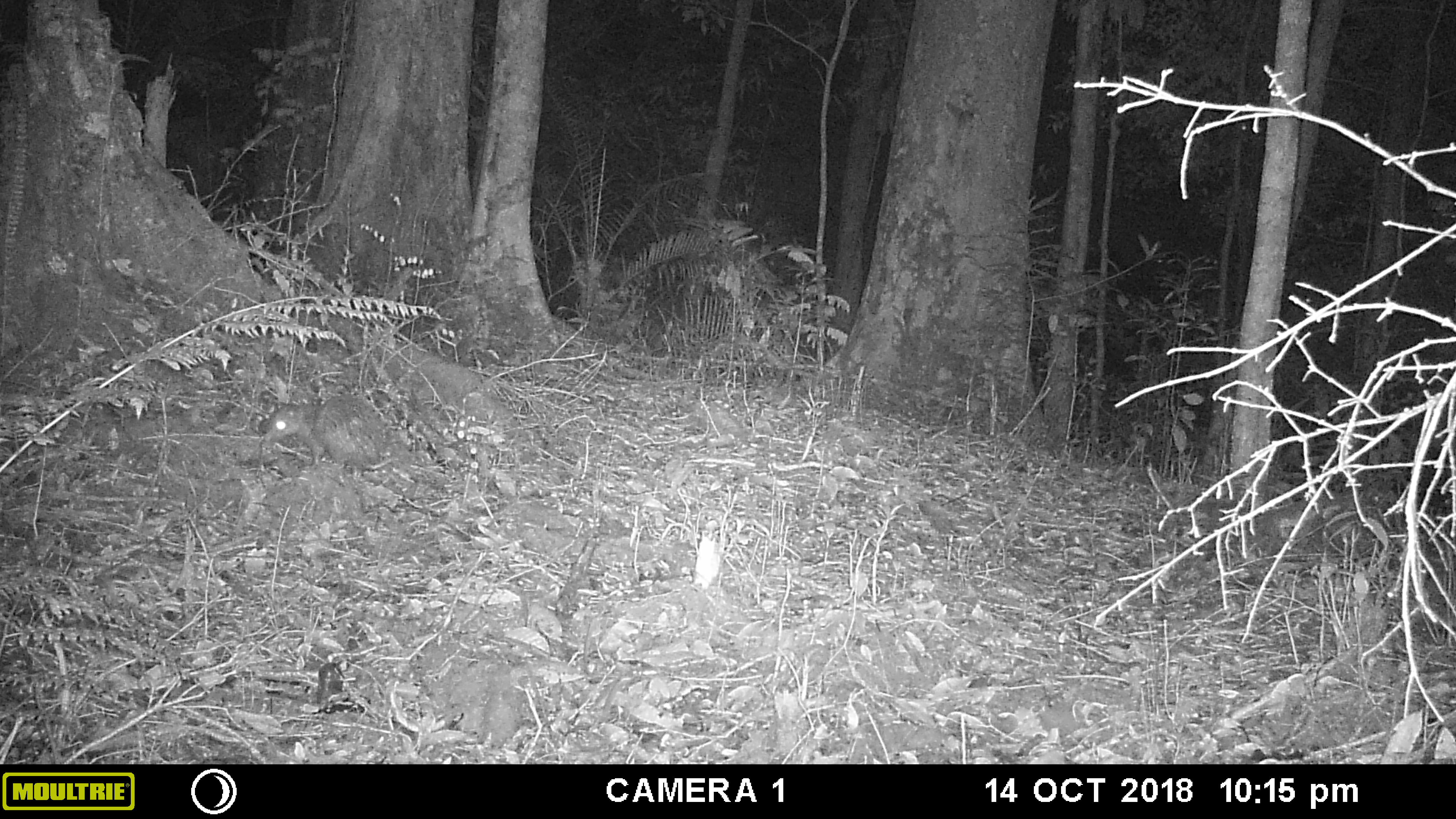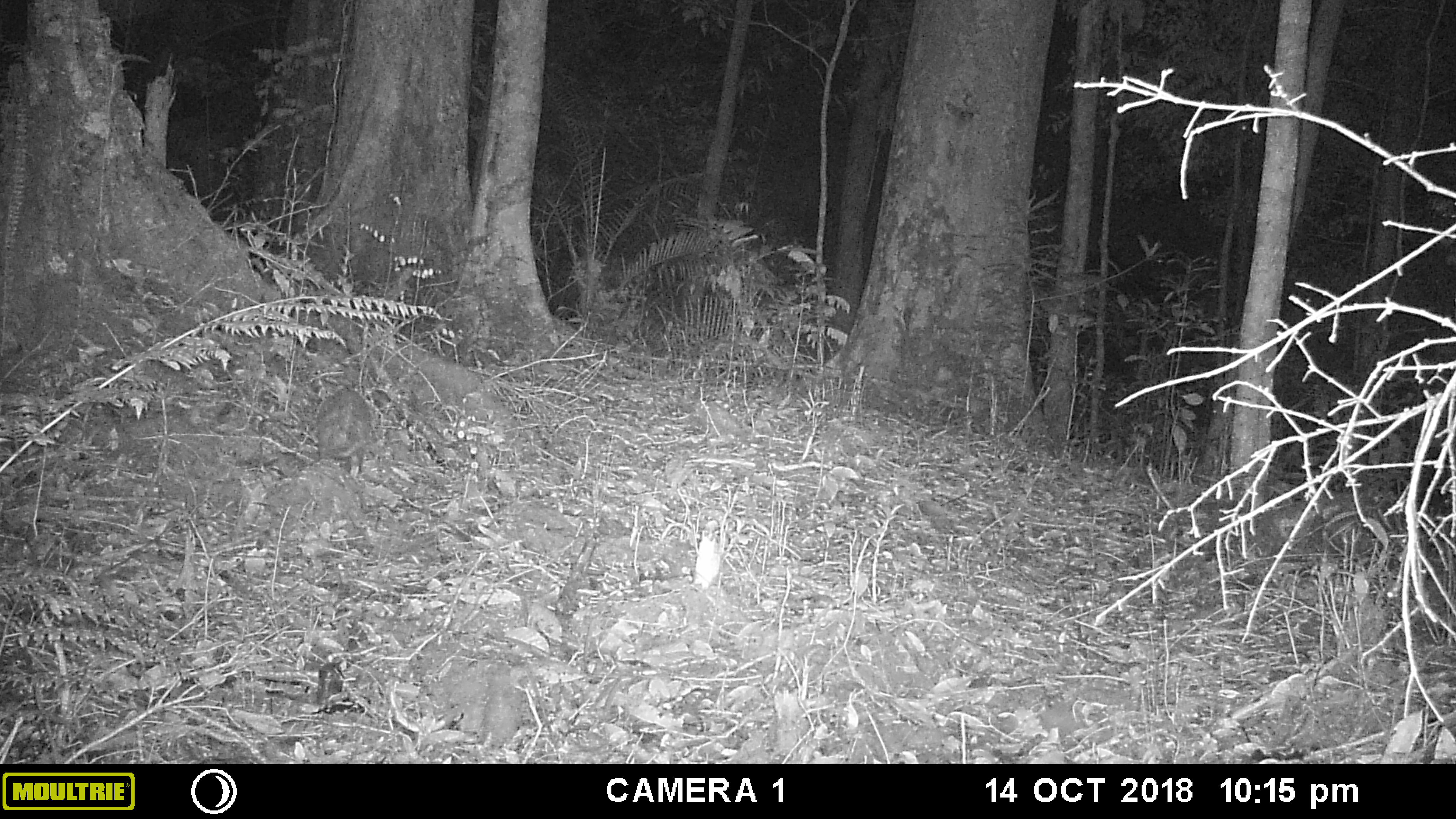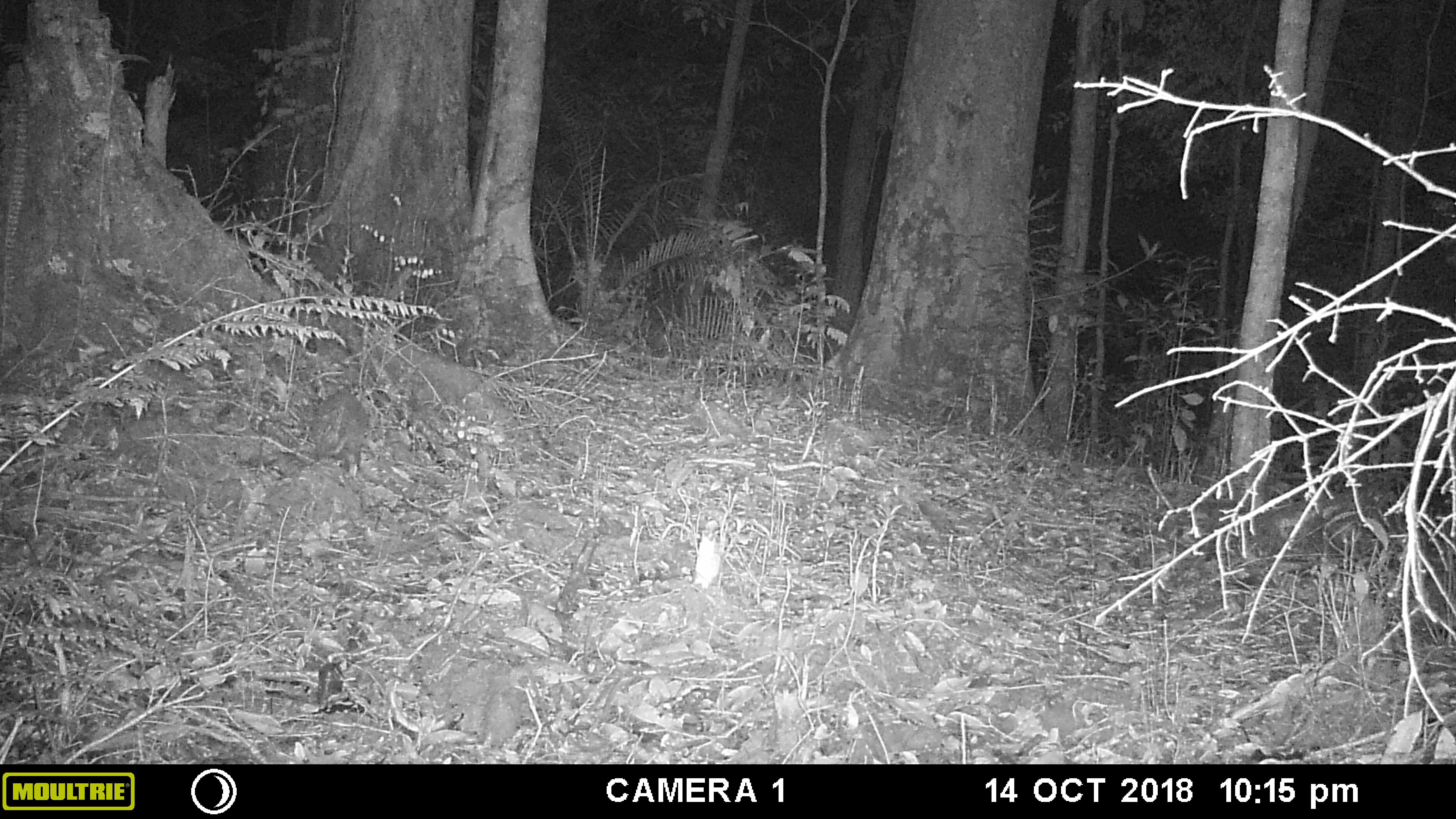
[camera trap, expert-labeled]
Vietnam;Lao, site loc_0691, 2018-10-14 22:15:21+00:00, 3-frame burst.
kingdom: Animalia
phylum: Chordata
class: Mammalia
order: Rodentia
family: Hystricidae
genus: Atherurus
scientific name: Atherurus macrourus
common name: asiatic brush-tailed porcupine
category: asiatic brush tailed porcupine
Asiatic brush tailed porcupine (asiatic brush-tailed porcupine) (Atherurus macrourus). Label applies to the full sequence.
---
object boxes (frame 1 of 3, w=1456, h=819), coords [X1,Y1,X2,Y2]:
asiatic brush tailed porcupine: [265,393,395,478]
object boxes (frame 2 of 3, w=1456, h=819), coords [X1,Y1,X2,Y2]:
asiatic brush tailed porcupine: [317,383,374,478]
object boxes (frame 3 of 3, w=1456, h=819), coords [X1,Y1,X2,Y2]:
asiatic brush tailed porcupine: [314,387,370,478]